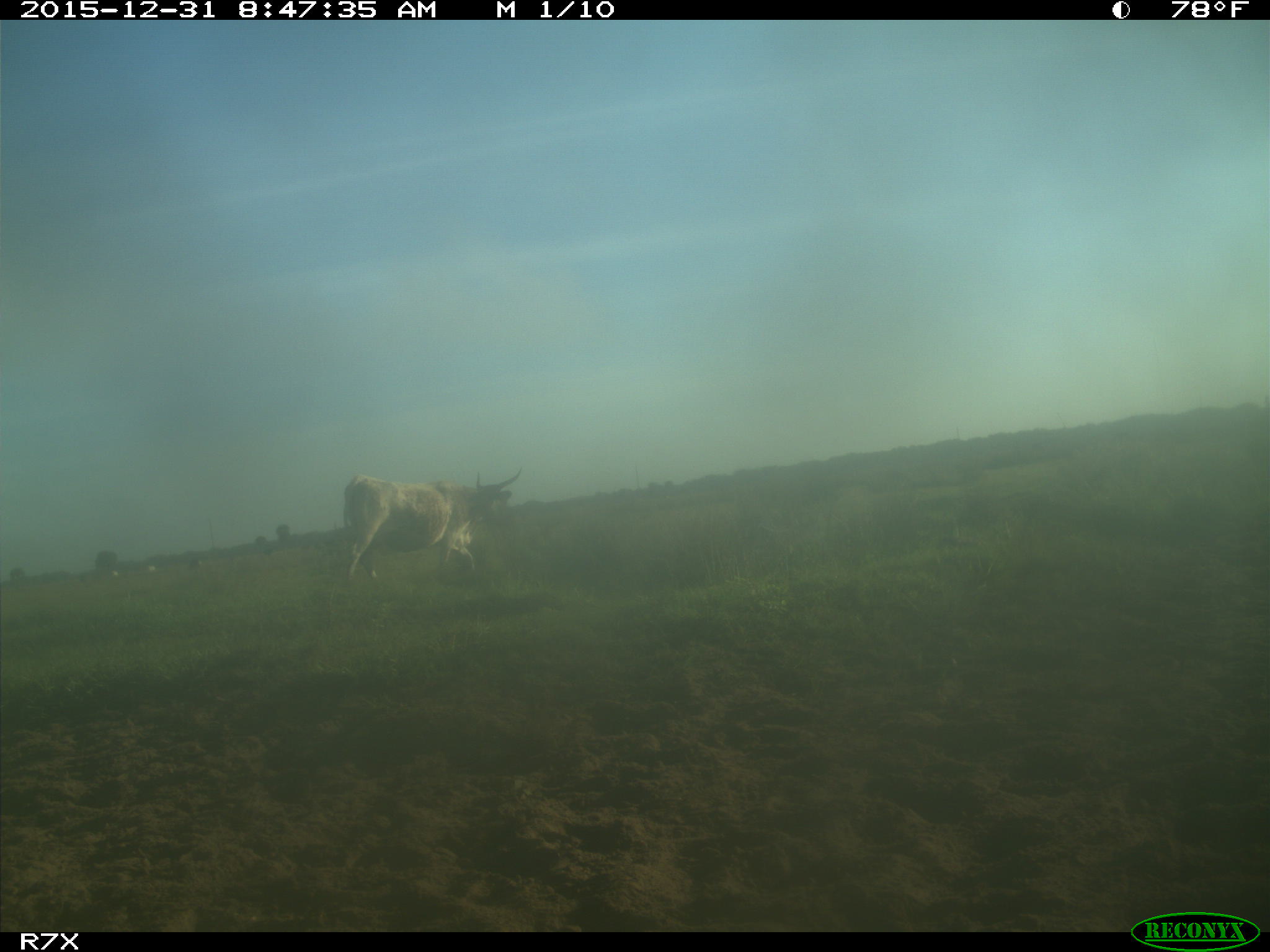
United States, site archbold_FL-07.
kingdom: Animalia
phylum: Chordata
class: Mammalia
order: Artiodactyla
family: Bovidae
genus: Bos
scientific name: Bos taurus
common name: domestic cow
Bos taurus (domestic cow).